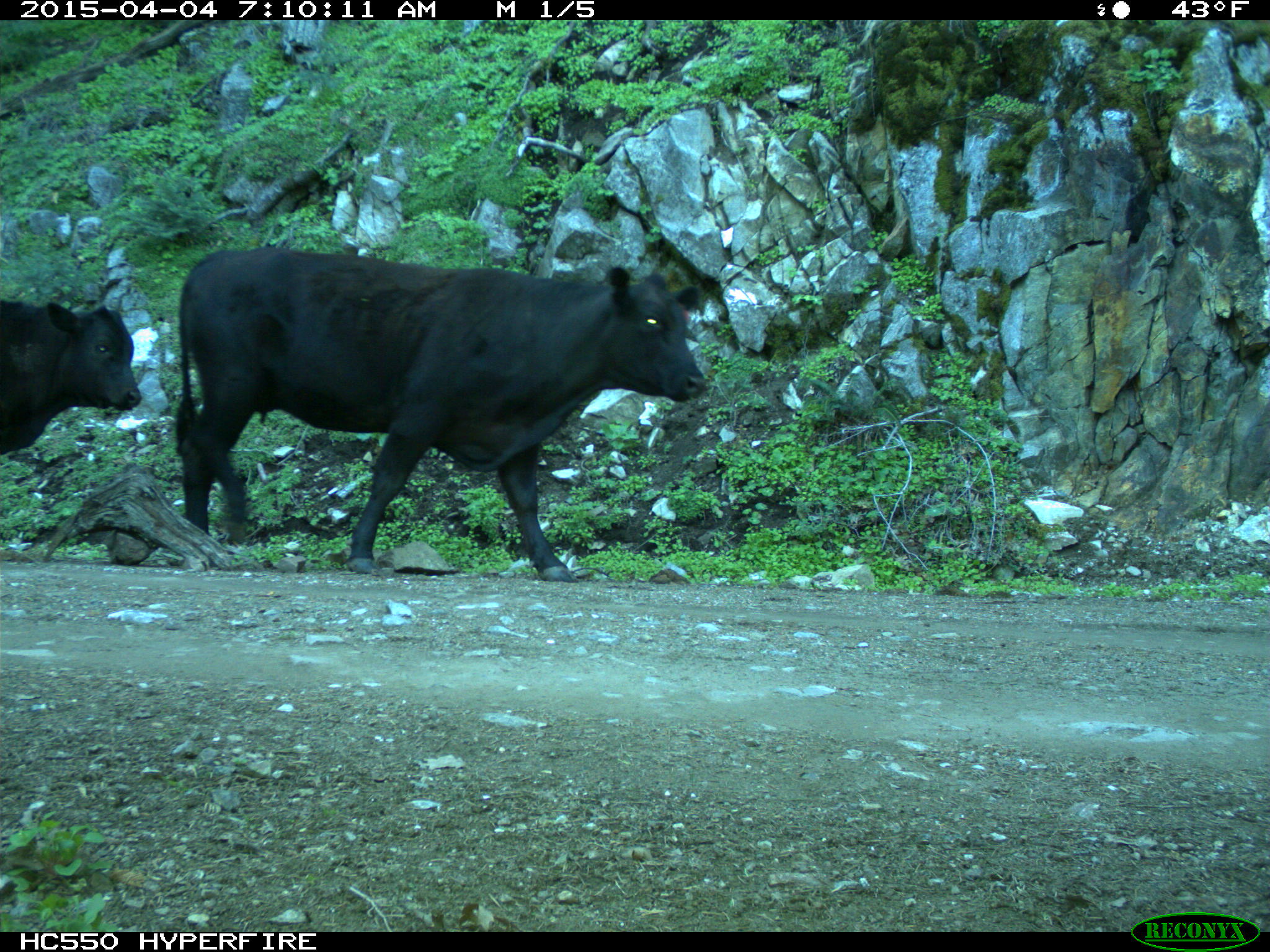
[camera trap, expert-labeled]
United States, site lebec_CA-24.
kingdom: Animalia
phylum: Chordata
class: Mammalia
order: Artiodactyla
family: Bovidae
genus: Bos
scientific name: Bos taurus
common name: domestic cow